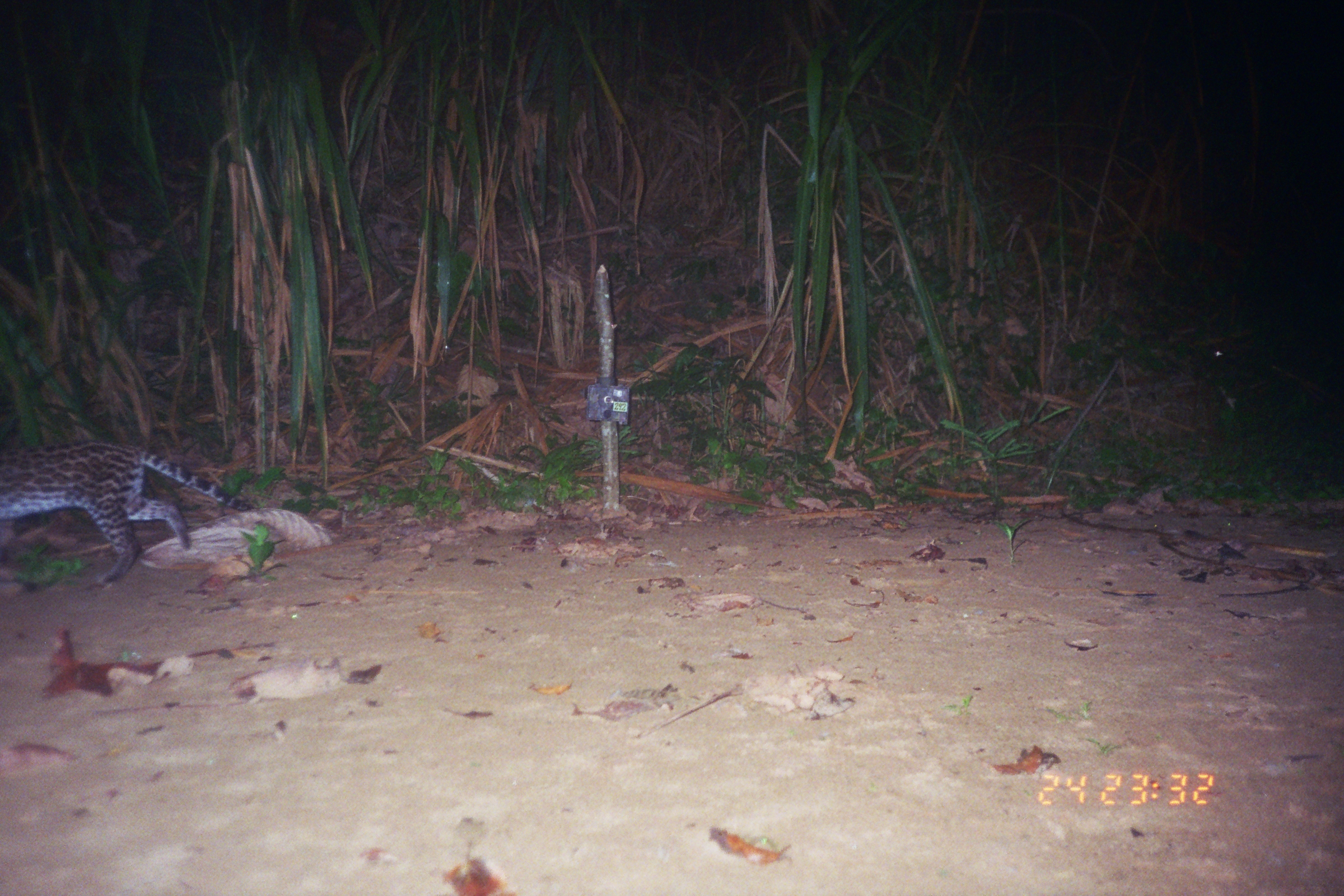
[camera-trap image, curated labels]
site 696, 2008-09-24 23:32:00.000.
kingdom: Animalia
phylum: Chordata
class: Mammalia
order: Carnivora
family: Felidae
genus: Leopardus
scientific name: Leopardus pardalis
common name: ocelot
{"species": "Leopardus pardalis (ocelot)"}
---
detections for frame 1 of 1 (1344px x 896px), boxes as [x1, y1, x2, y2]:
leopardus pardalis: [2, 439, 256, 593]